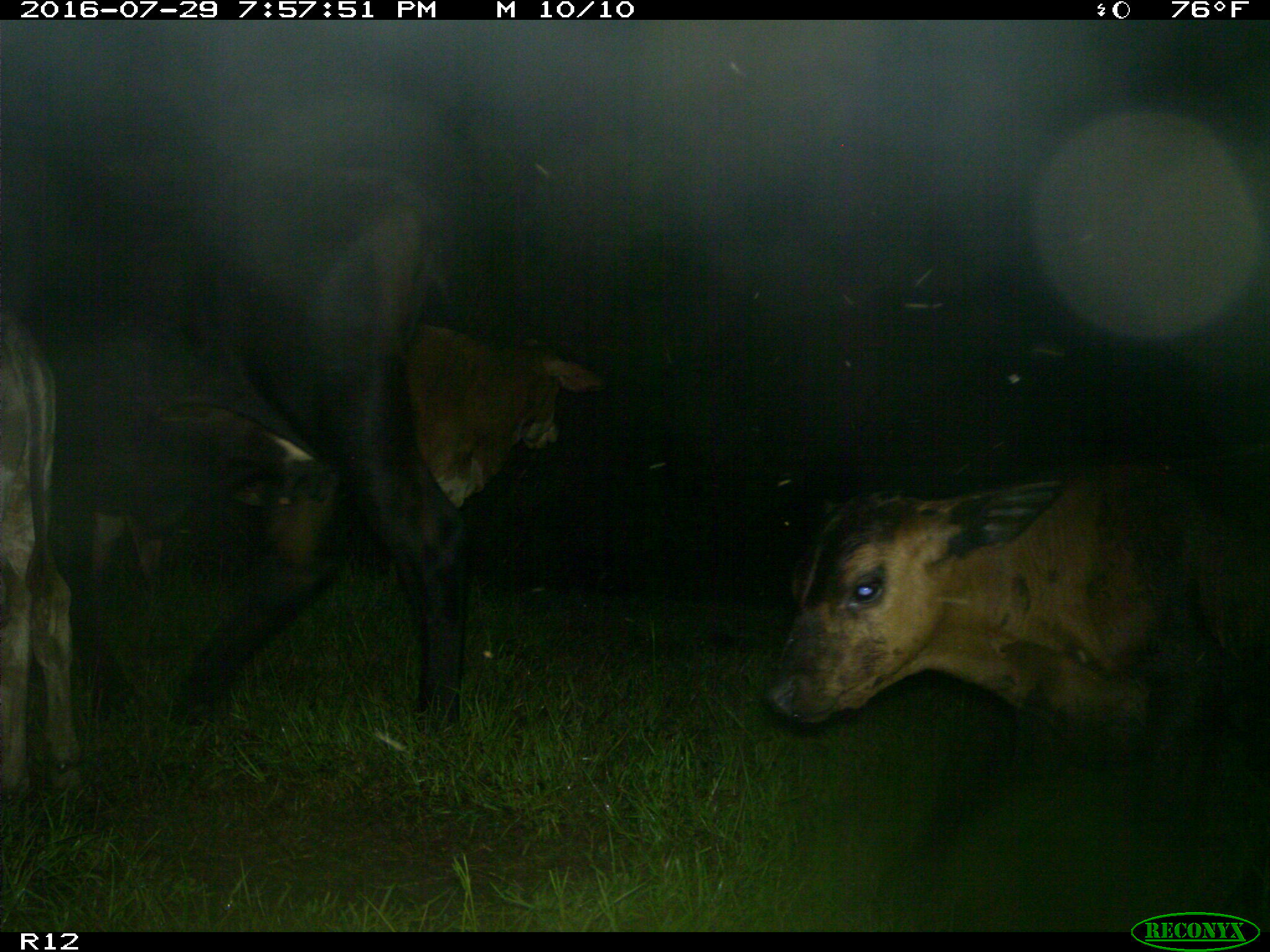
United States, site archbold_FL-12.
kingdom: Animalia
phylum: Chordata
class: Mammalia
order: Artiodactyla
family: Bovidae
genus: Bos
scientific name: Bos taurus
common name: domestic cow